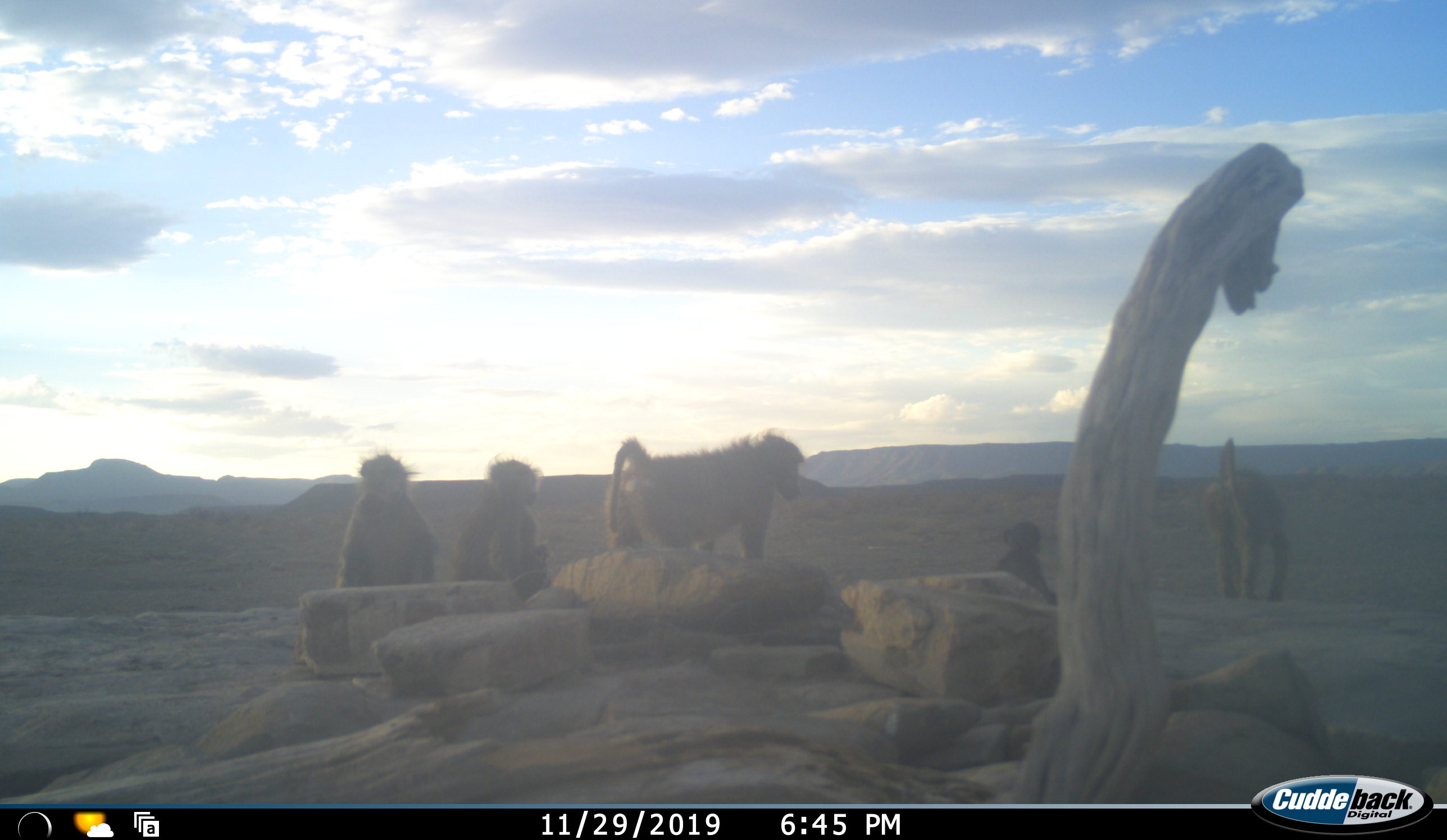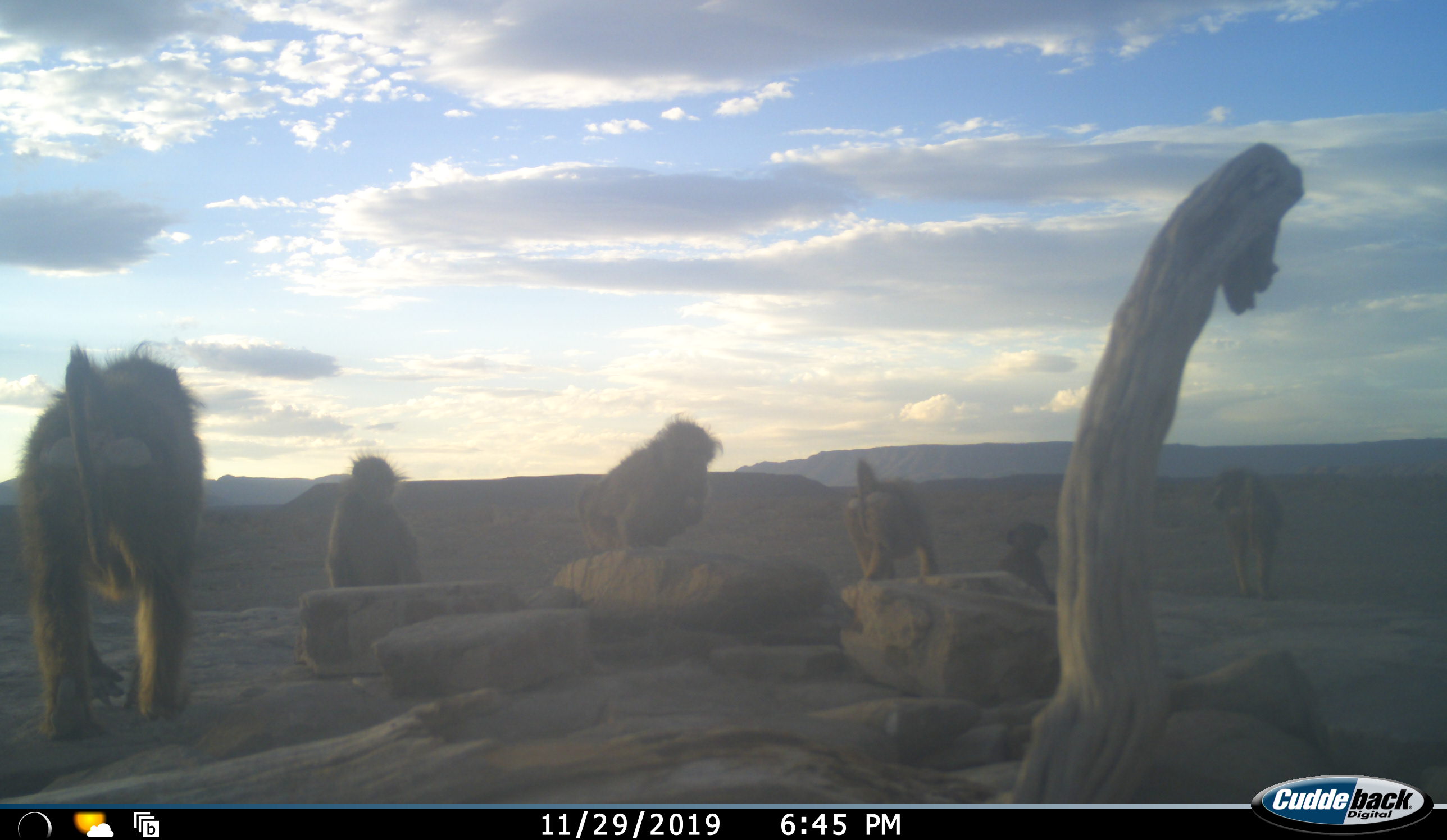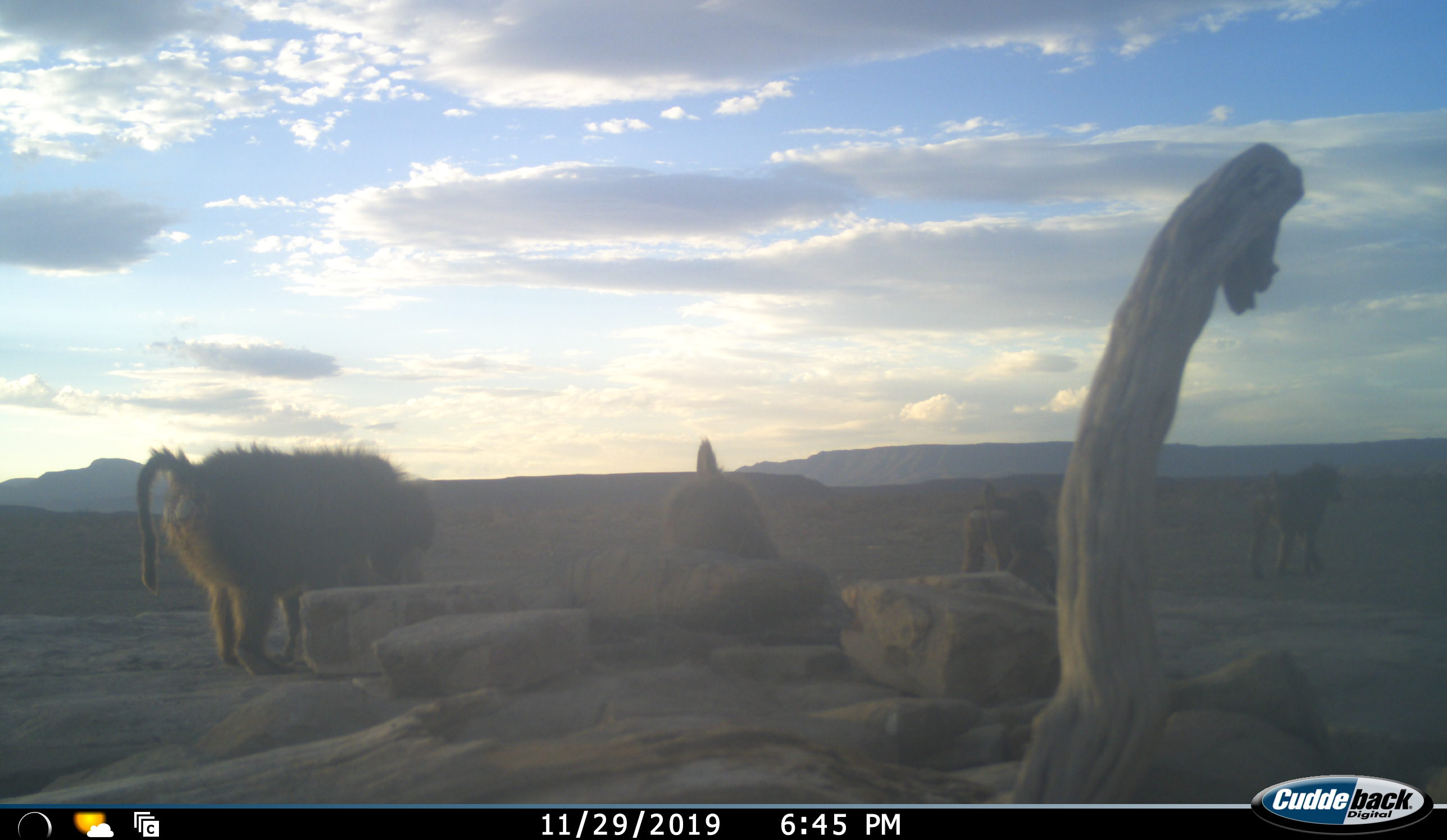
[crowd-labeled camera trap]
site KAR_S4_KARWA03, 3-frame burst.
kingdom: Animalia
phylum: Chordata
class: Mammalia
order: Primates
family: Cercopithecidae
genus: Papio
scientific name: Papio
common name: baboon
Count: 6.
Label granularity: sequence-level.